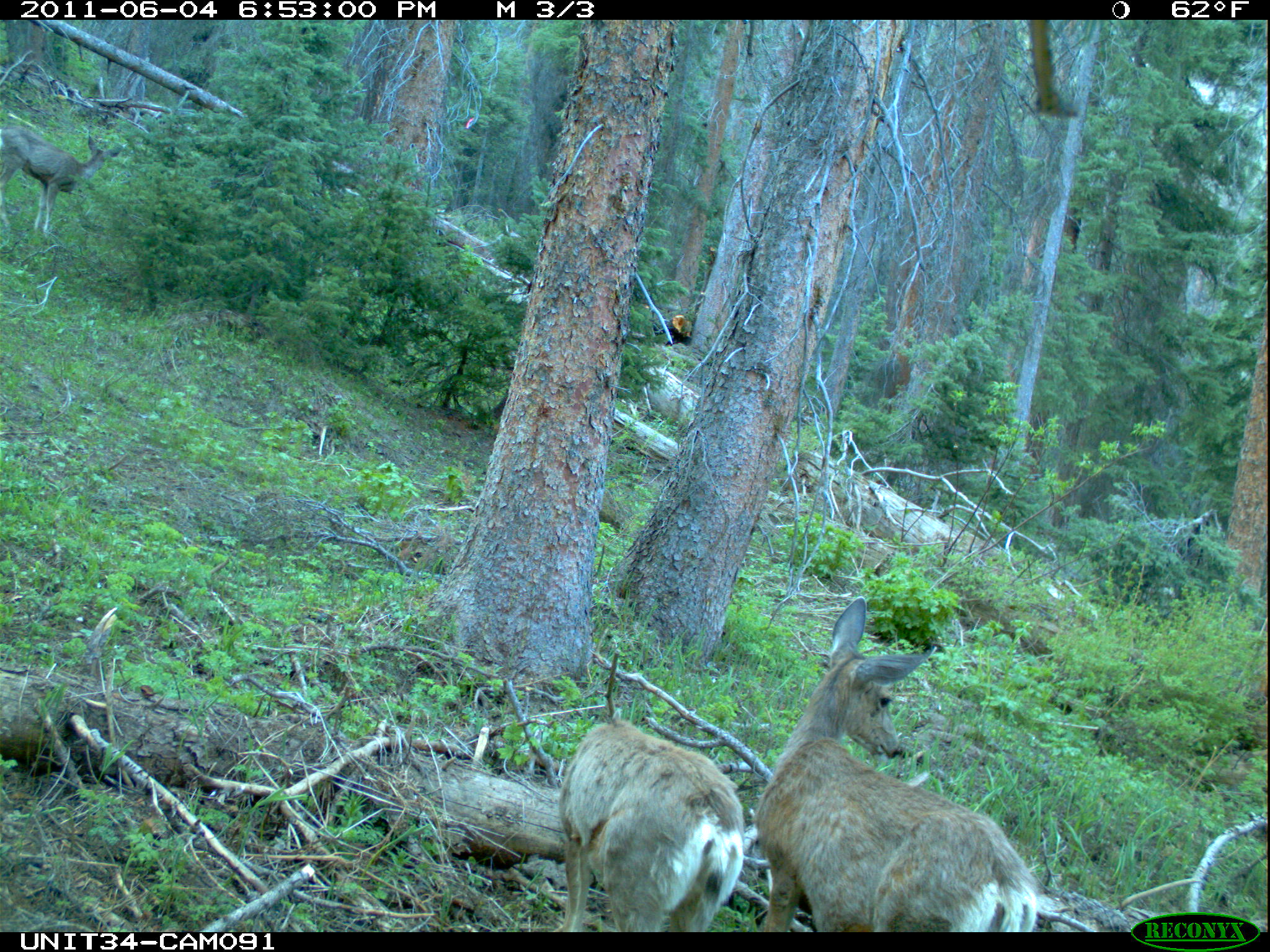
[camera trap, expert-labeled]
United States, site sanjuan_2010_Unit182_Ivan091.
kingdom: Animalia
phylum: Chordata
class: Mammalia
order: Artiodactyla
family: Cervidae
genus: Odocoileus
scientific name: Odocoileus hemionus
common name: mule deer